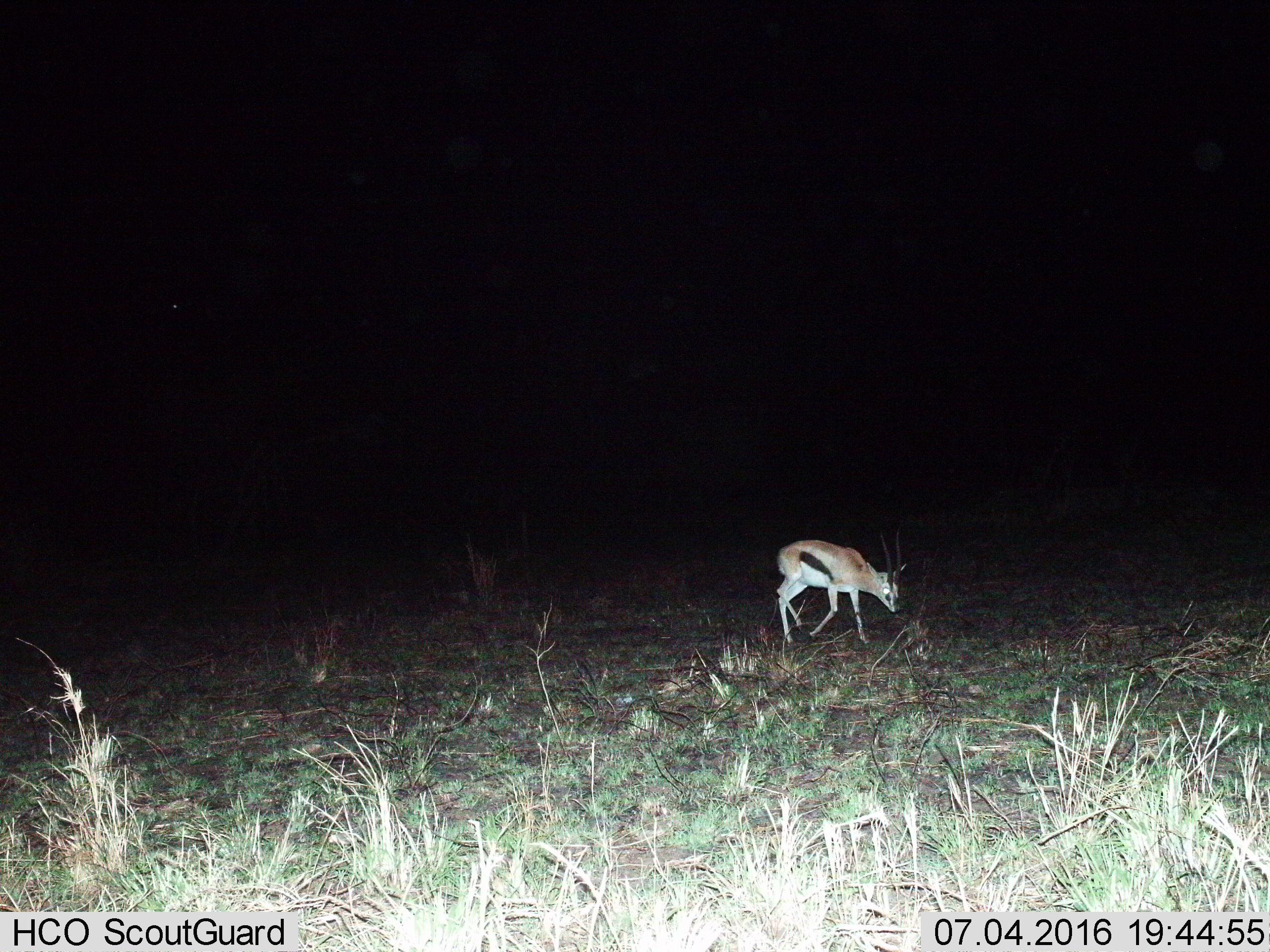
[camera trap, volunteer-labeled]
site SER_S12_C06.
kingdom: Animalia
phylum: Chordata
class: Mammalia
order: Artiodactyla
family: Bovidae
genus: Eudorcas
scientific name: Eudorcas thomsonii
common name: thomson's gazelle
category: gazellethomsons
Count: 1.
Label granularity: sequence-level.